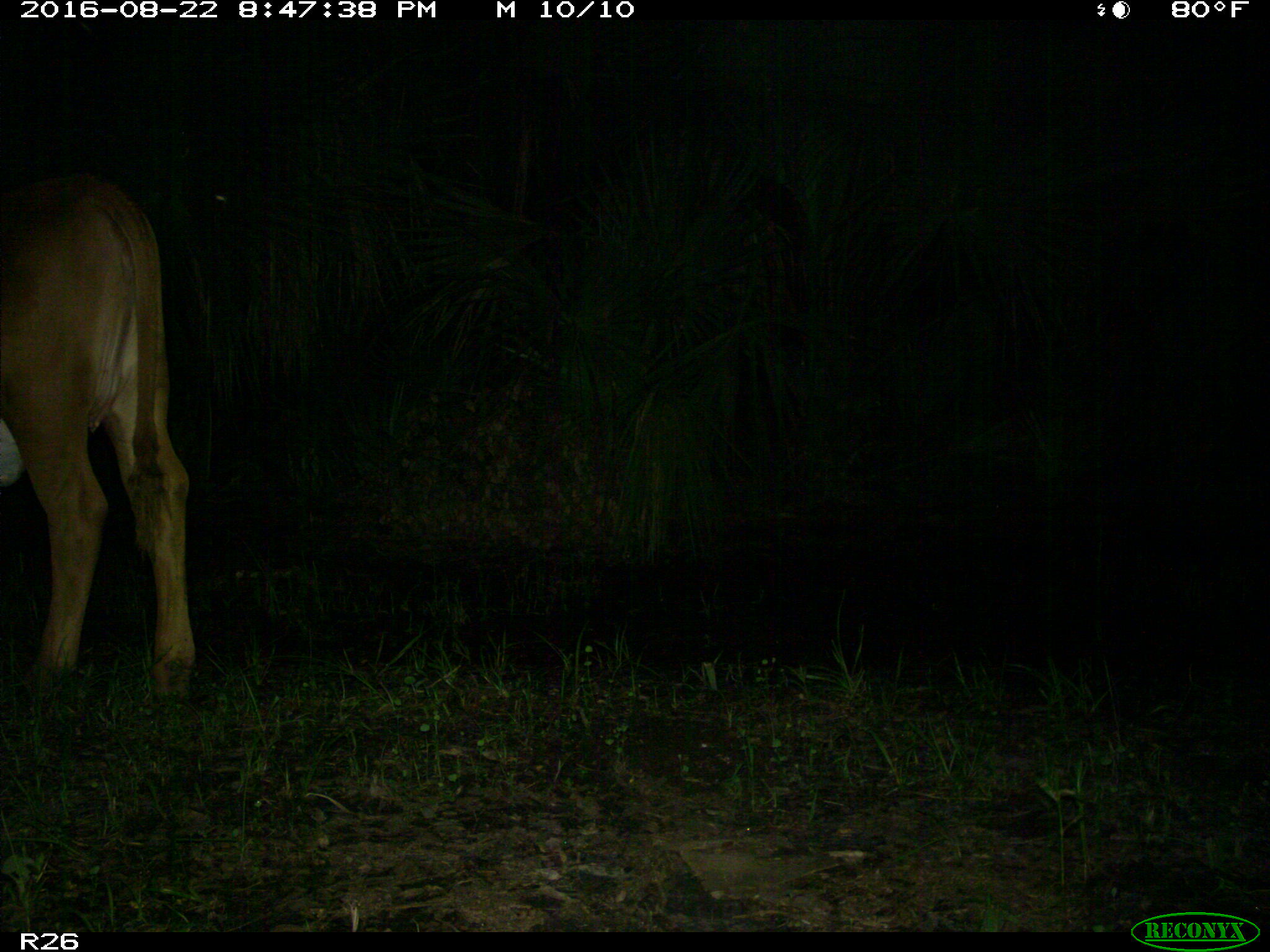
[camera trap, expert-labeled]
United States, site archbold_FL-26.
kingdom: Animalia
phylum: Chordata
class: Mammalia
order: Artiodactyla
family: Bovidae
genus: Bos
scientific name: Bos taurus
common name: domestic cow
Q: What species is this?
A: Bos taurus (domestic cow).